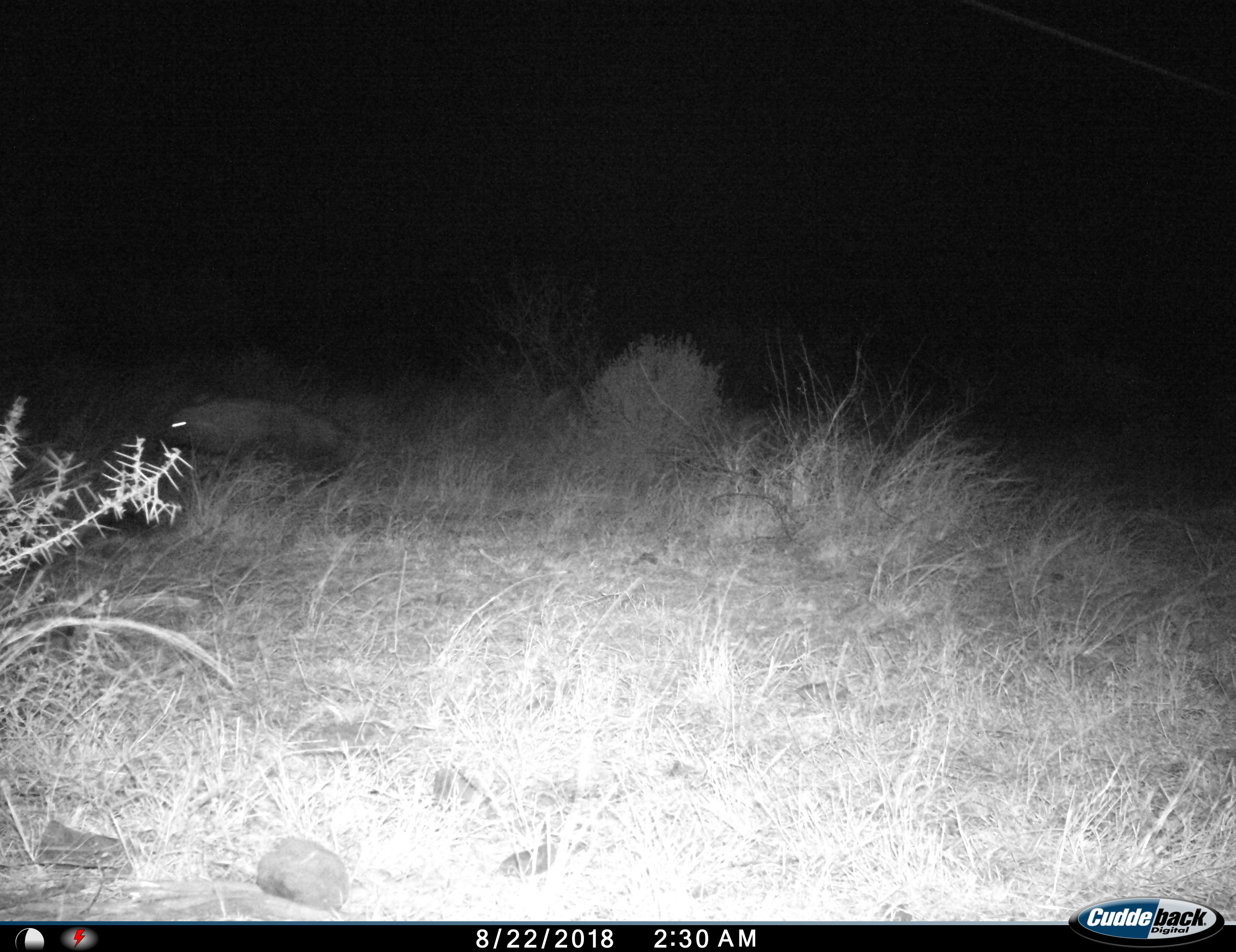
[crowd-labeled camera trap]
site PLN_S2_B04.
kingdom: Animalia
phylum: Chordata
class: Mammalia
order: Carnivora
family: Hyaenidae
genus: Parahyaena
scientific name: Parahyaena brunnea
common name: brown hyena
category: hyenabrown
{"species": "hyenabrown (brown hyena) (Parahyaena brunnea)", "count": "1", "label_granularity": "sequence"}